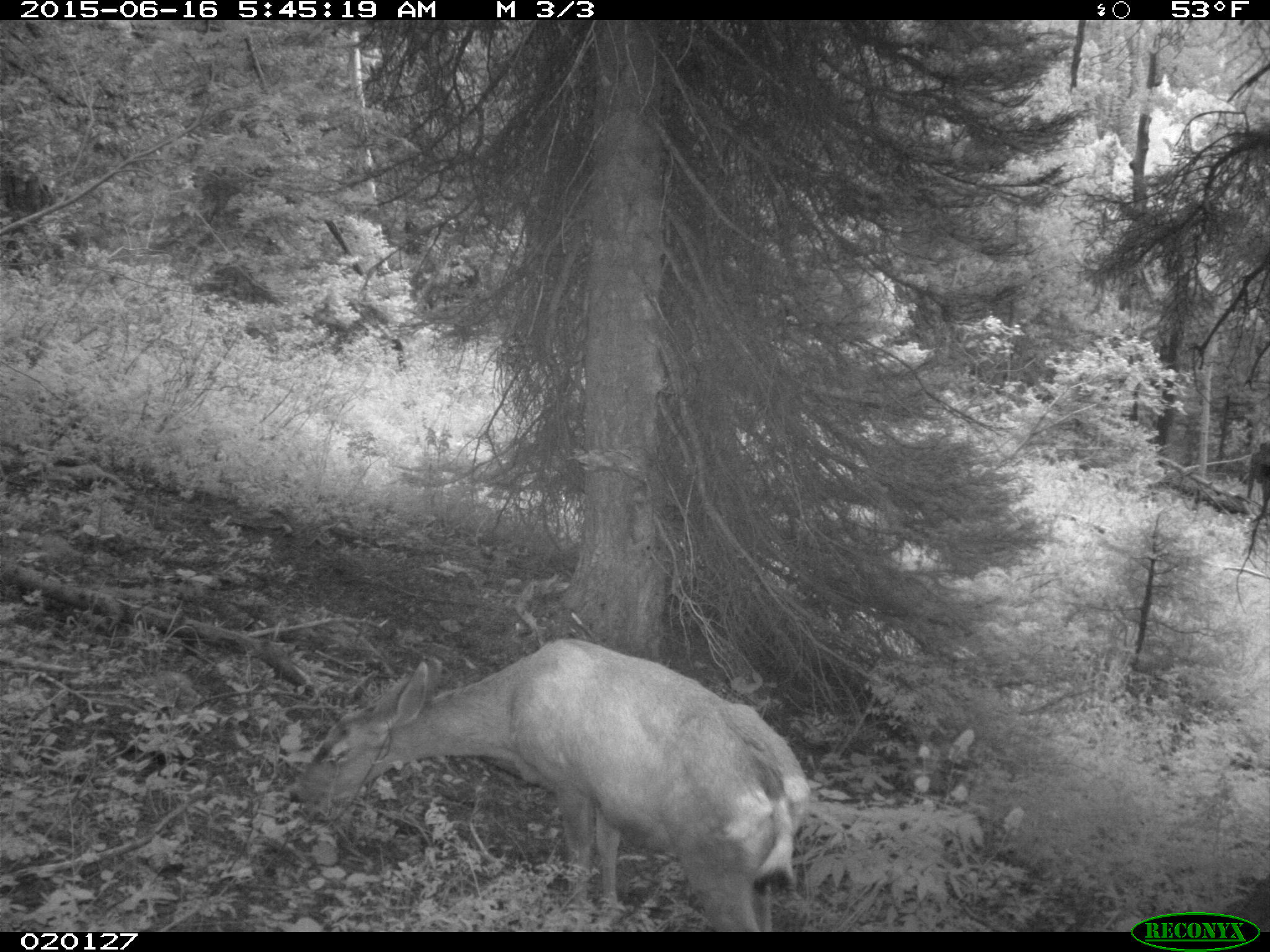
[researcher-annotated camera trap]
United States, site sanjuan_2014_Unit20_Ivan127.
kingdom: Animalia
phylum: Chordata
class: Mammalia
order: Artiodactyla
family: Cervidae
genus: Odocoileus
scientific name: Odocoileus hemionus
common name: mule deer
Odocoileus hemionus (mule deer).